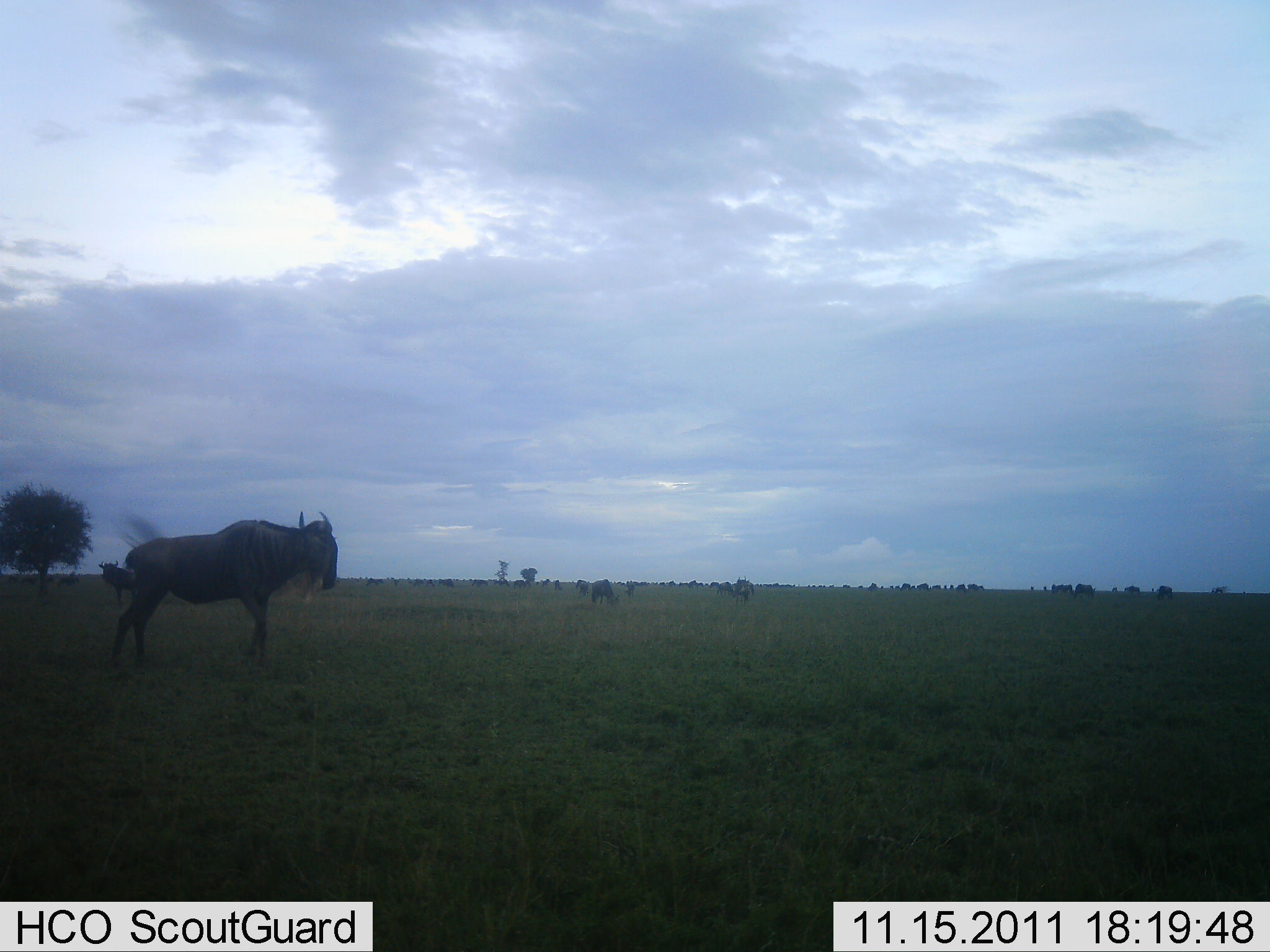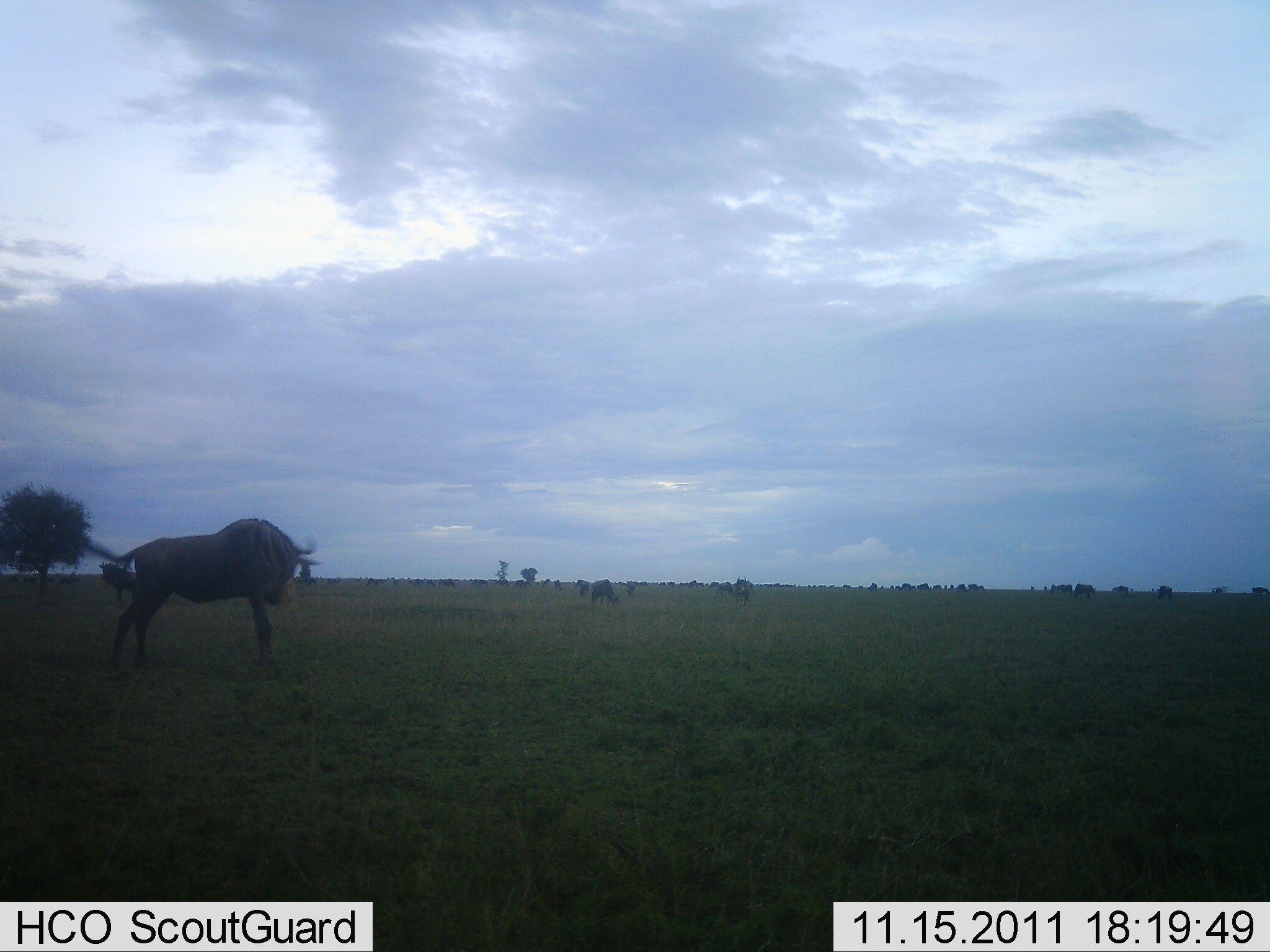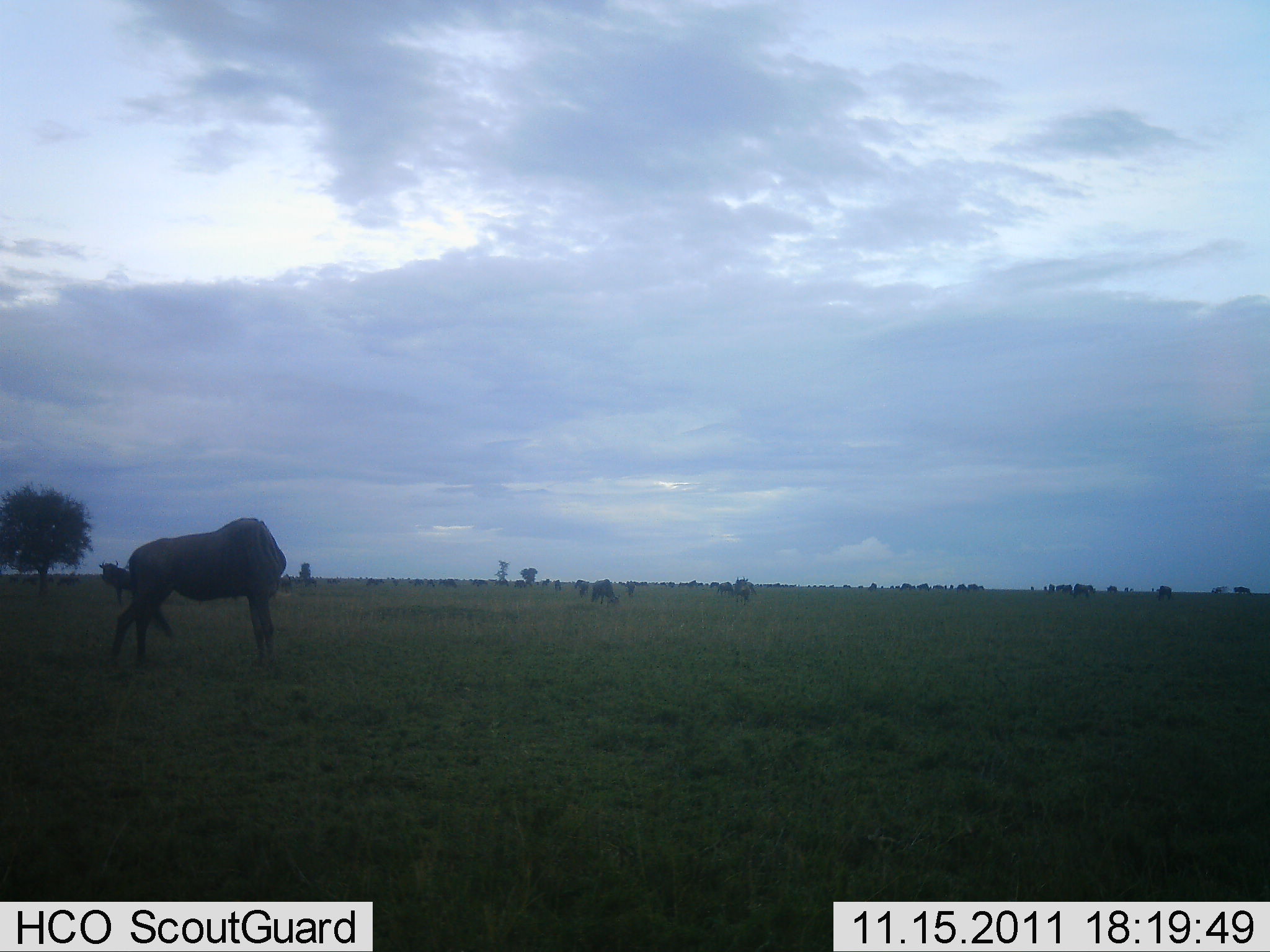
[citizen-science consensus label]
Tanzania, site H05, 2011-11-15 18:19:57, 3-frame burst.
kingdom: Animalia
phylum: Chordata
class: Mammalia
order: Artiodactyla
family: Bovidae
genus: Connochaetes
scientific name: Connochaetes taurinus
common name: blue wildebeest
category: wildebeest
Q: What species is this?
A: Wildebeest (blue wildebeest) (Connochaetes taurinus).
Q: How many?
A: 6.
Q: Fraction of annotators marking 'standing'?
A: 92%.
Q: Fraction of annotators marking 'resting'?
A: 0%.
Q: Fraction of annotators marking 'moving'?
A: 25%.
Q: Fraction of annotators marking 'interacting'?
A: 8%.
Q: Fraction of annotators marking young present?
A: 0%.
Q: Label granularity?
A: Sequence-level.